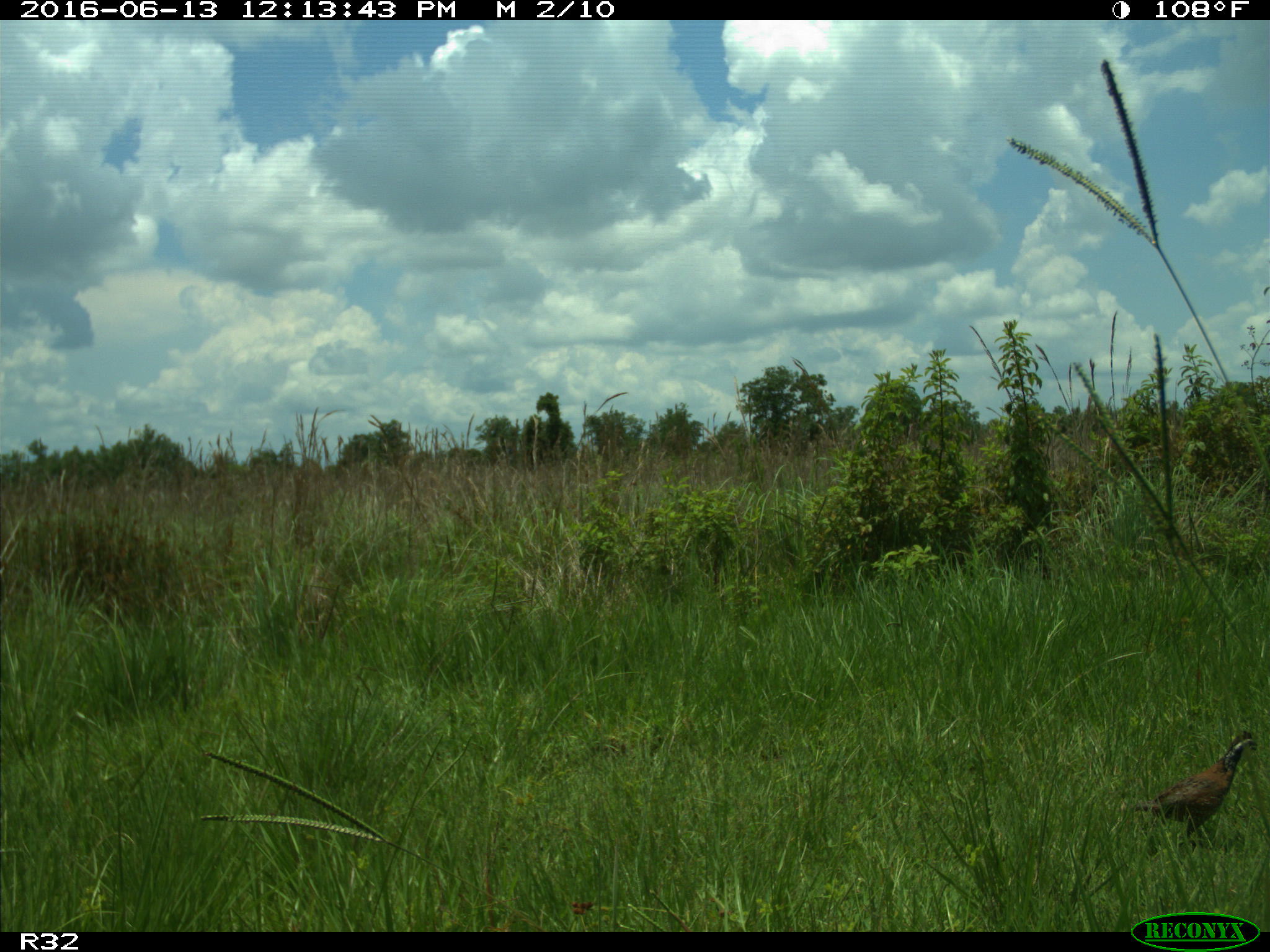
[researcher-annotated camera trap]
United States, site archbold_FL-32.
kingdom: Animalia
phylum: Chordata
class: Aves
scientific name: Aves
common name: birds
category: unidentified bird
Unidentified bird (birds) (Aves).